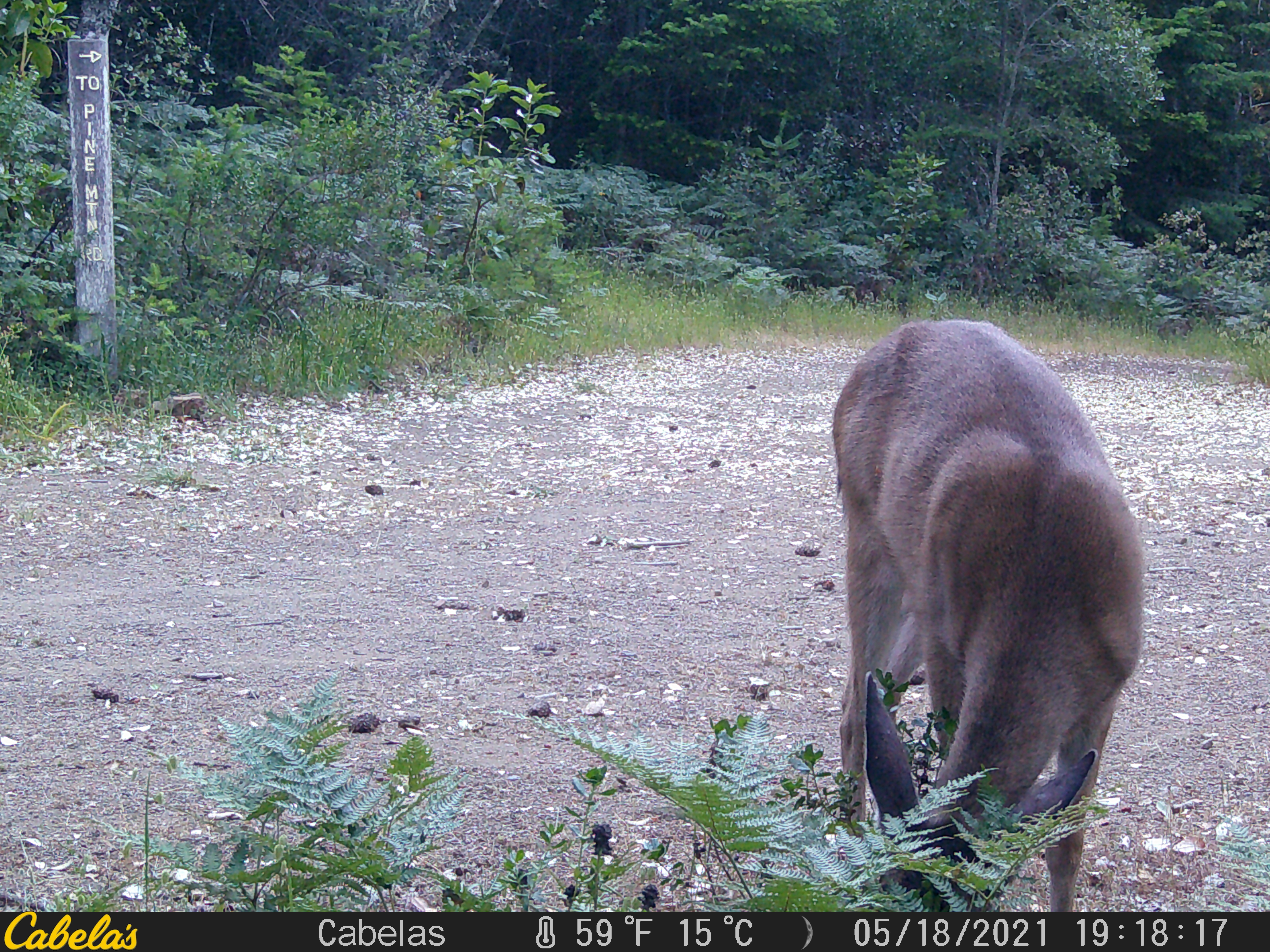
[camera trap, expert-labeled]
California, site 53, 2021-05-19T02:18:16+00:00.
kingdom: Animalia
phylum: Chordata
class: Mammalia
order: Artiodactyla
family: Cervidae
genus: Odocoileus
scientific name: Odocoileus hemionus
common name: mule deer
Mule deer (Odocoileus hemionus).